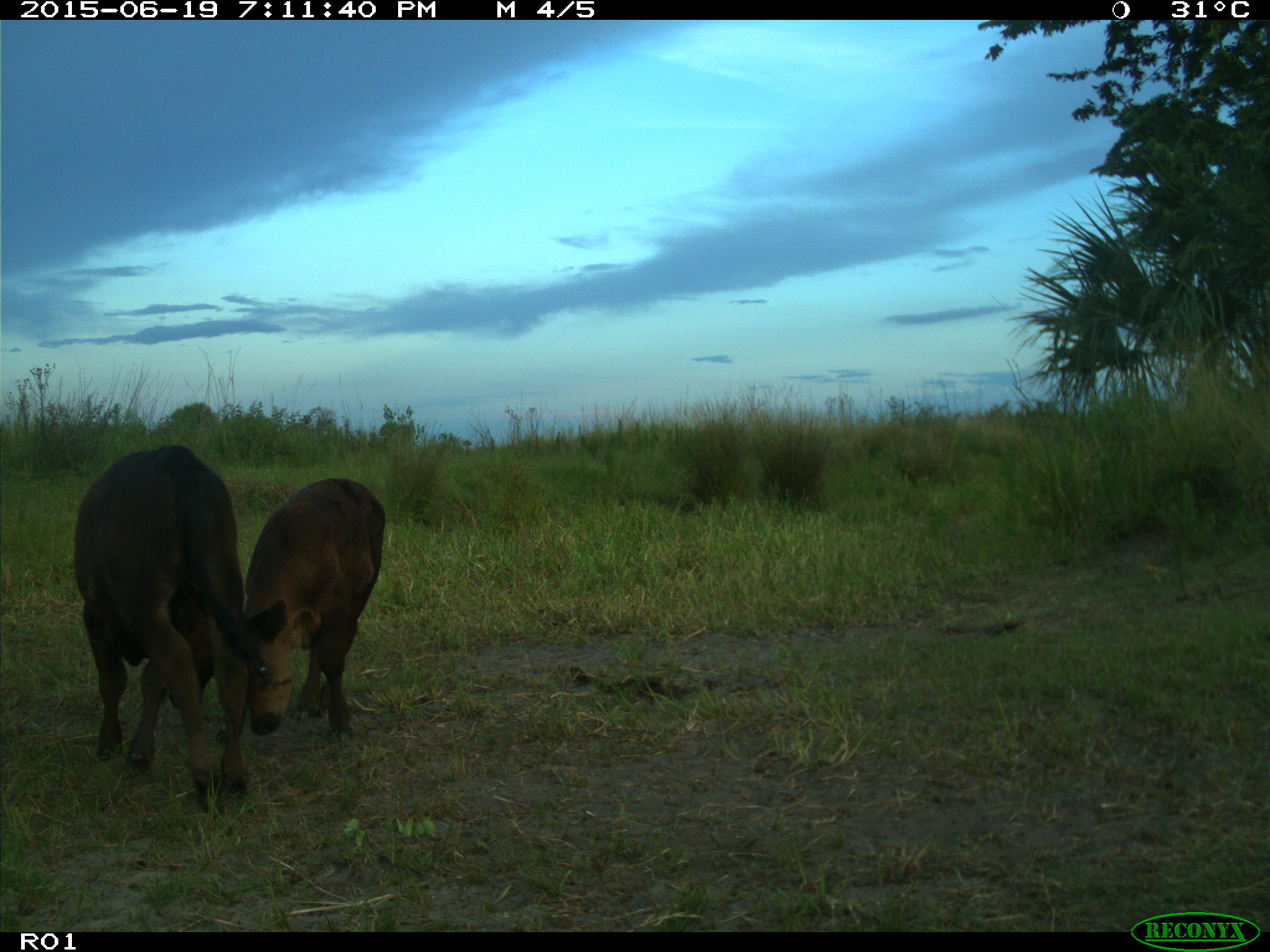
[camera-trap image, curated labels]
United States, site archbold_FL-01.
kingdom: Animalia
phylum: Chordata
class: Mammalia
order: Artiodactyla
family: Bovidae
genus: Bos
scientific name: Bos taurus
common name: domestic cow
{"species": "Bos taurus (domestic cow)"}